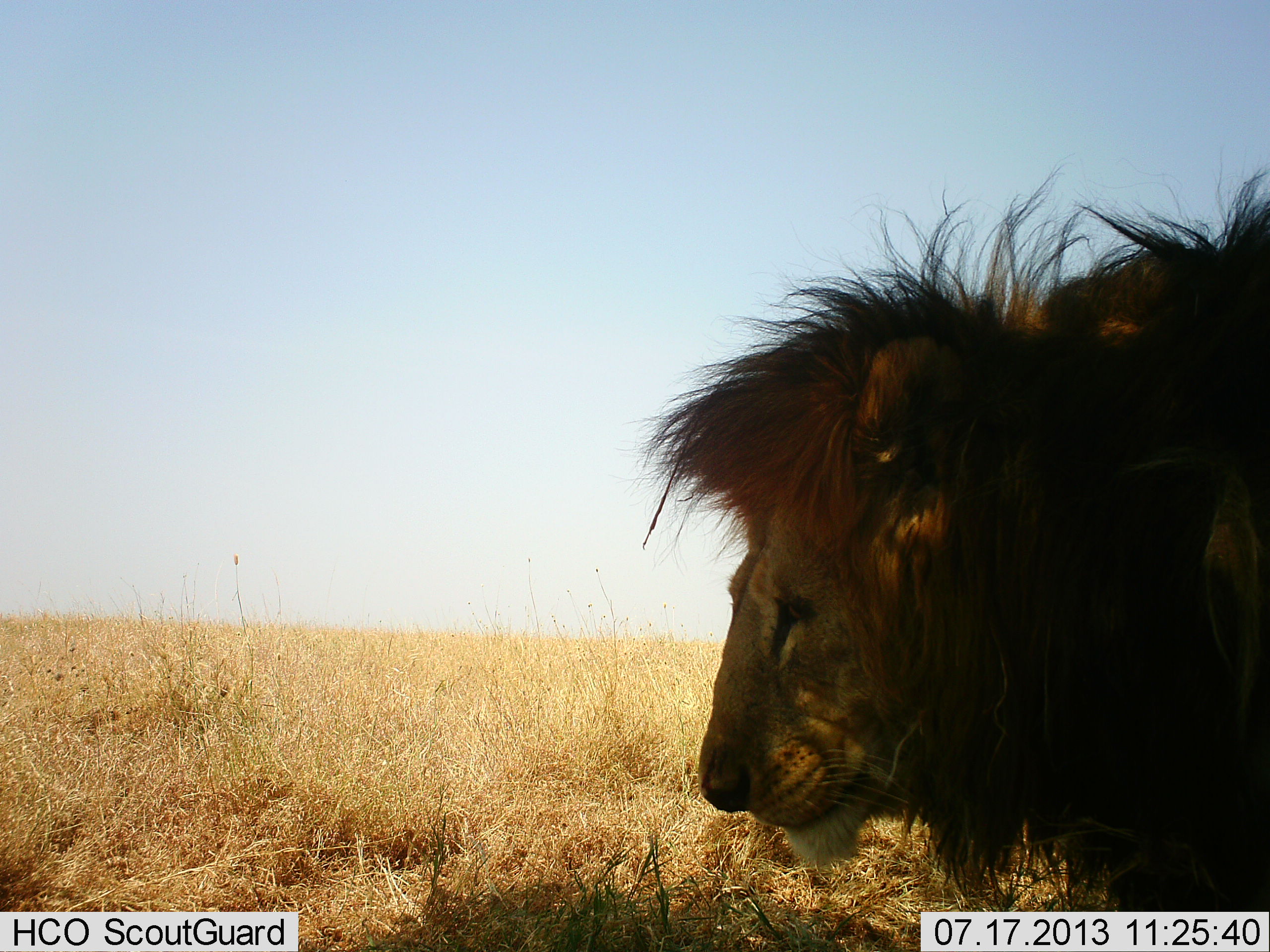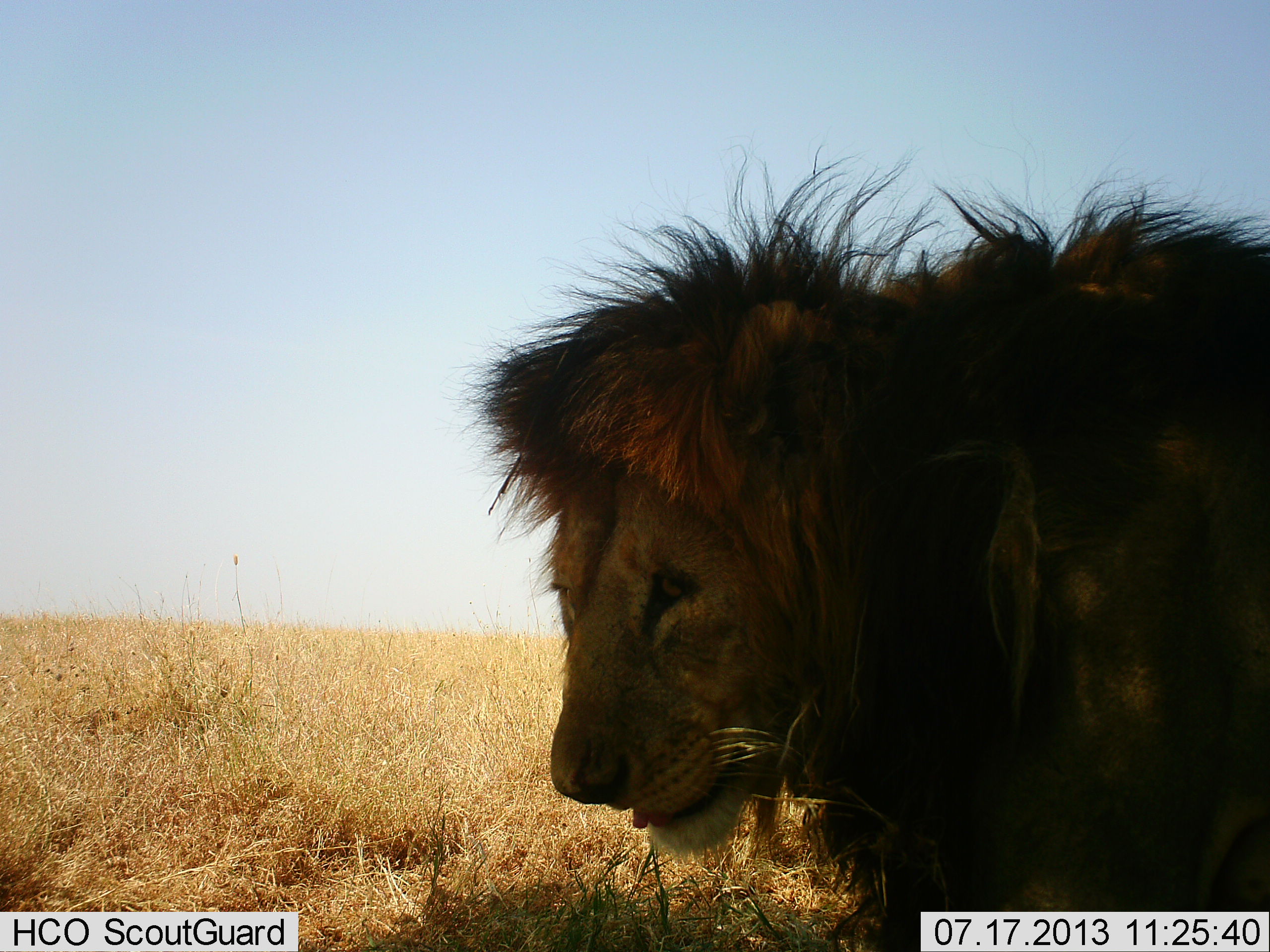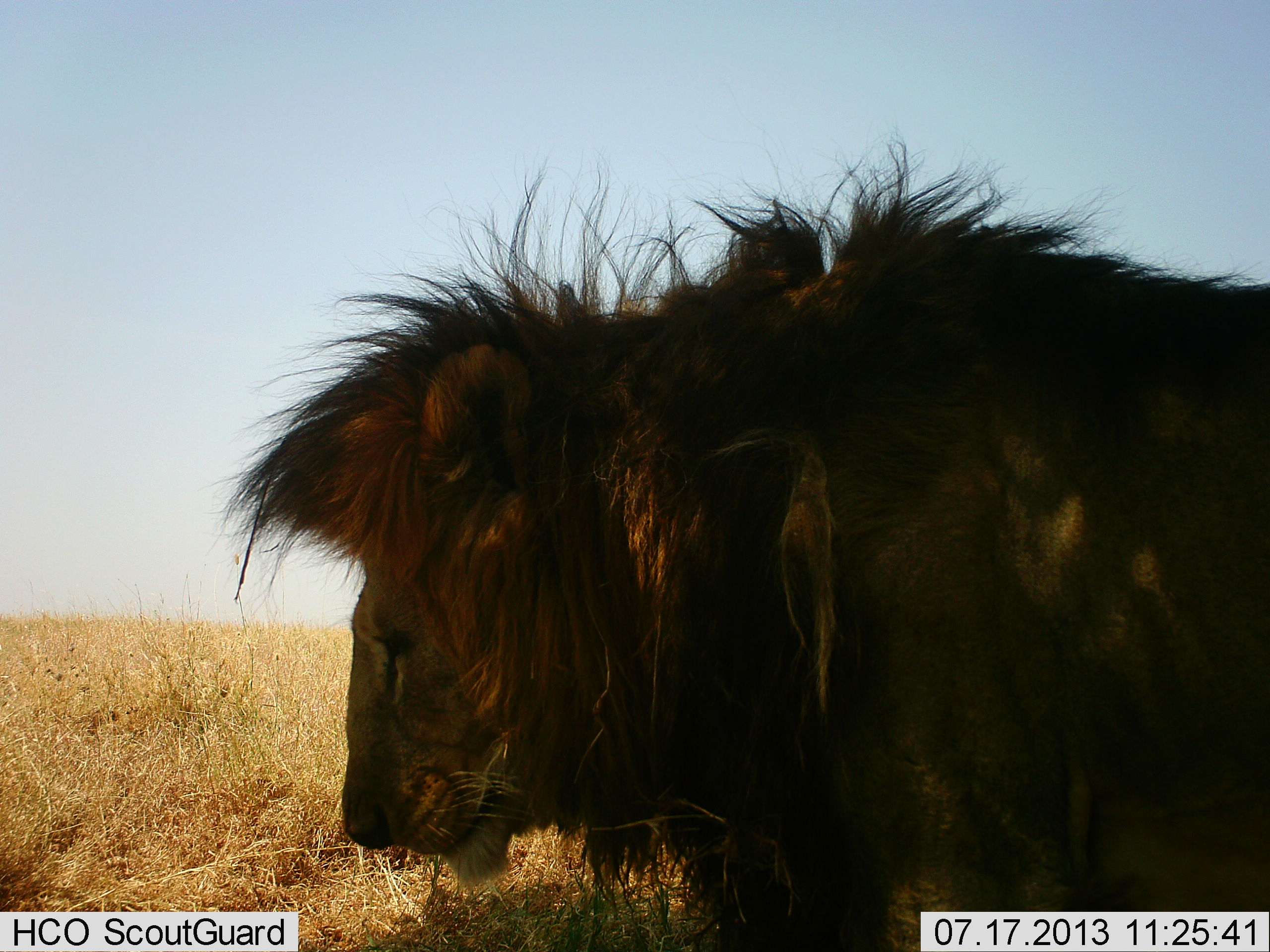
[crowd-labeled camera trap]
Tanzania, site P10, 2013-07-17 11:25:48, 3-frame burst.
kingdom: Animalia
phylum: Chordata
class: Mammalia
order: Carnivora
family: Felidae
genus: Panthera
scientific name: Panthera leo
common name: lion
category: lionmale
Lionmale (lion) (Panthera leo), count 1. Behavior (volunteer vote fractions): standing 0%, resting 0%, moving 100%, interacting 0%. Young present (vote fraction): 0%. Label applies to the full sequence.